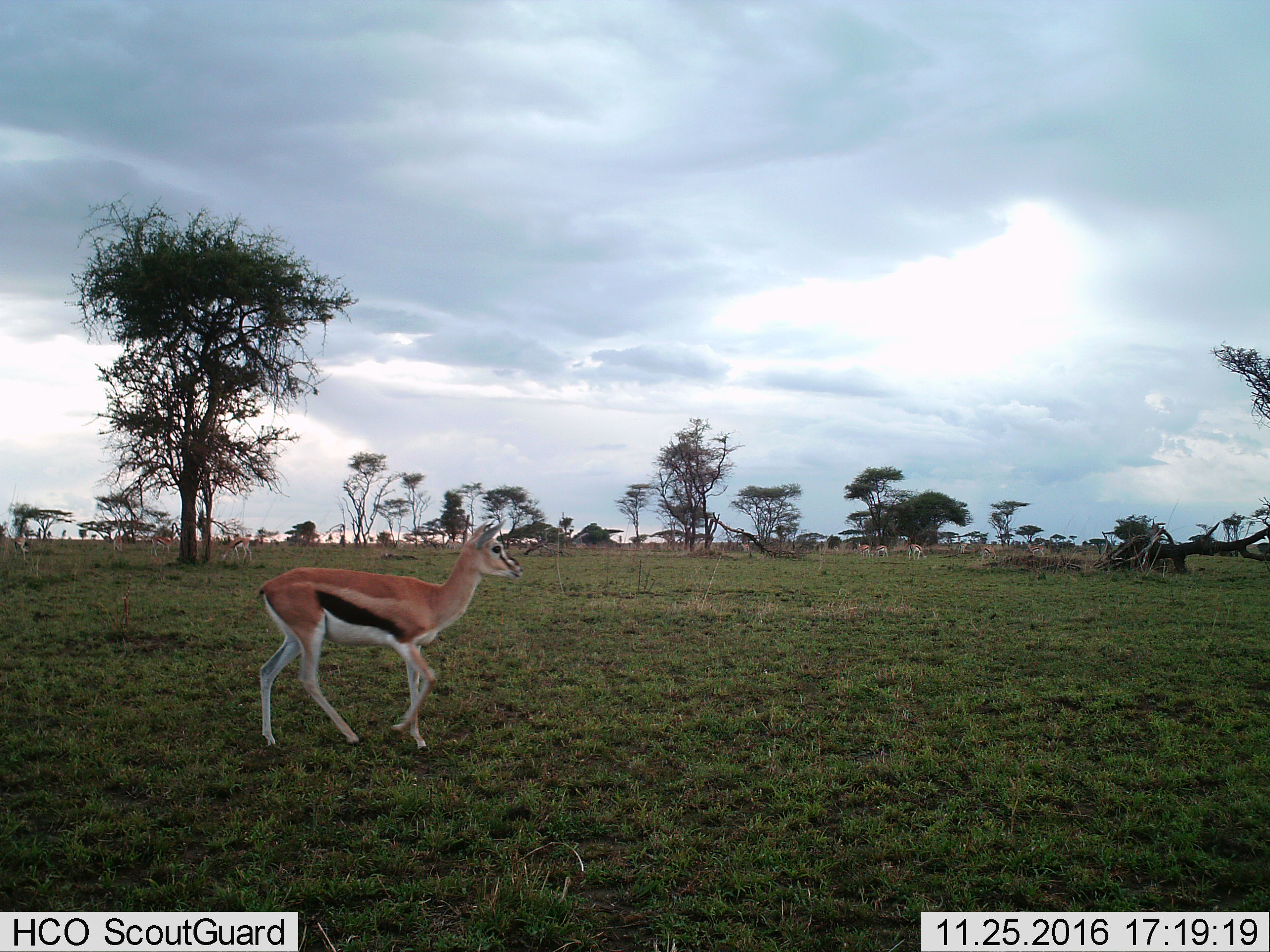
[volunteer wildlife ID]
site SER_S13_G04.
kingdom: Animalia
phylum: Chordata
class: Mammalia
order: Artiodactyla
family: Bovidae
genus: Eudorcas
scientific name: Eudorcas thomsonii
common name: thomson's gazelle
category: gazellethomsons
Gazellethomsons (thomson's gazelle) (Eudorcas thomsonii), count 8. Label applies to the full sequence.